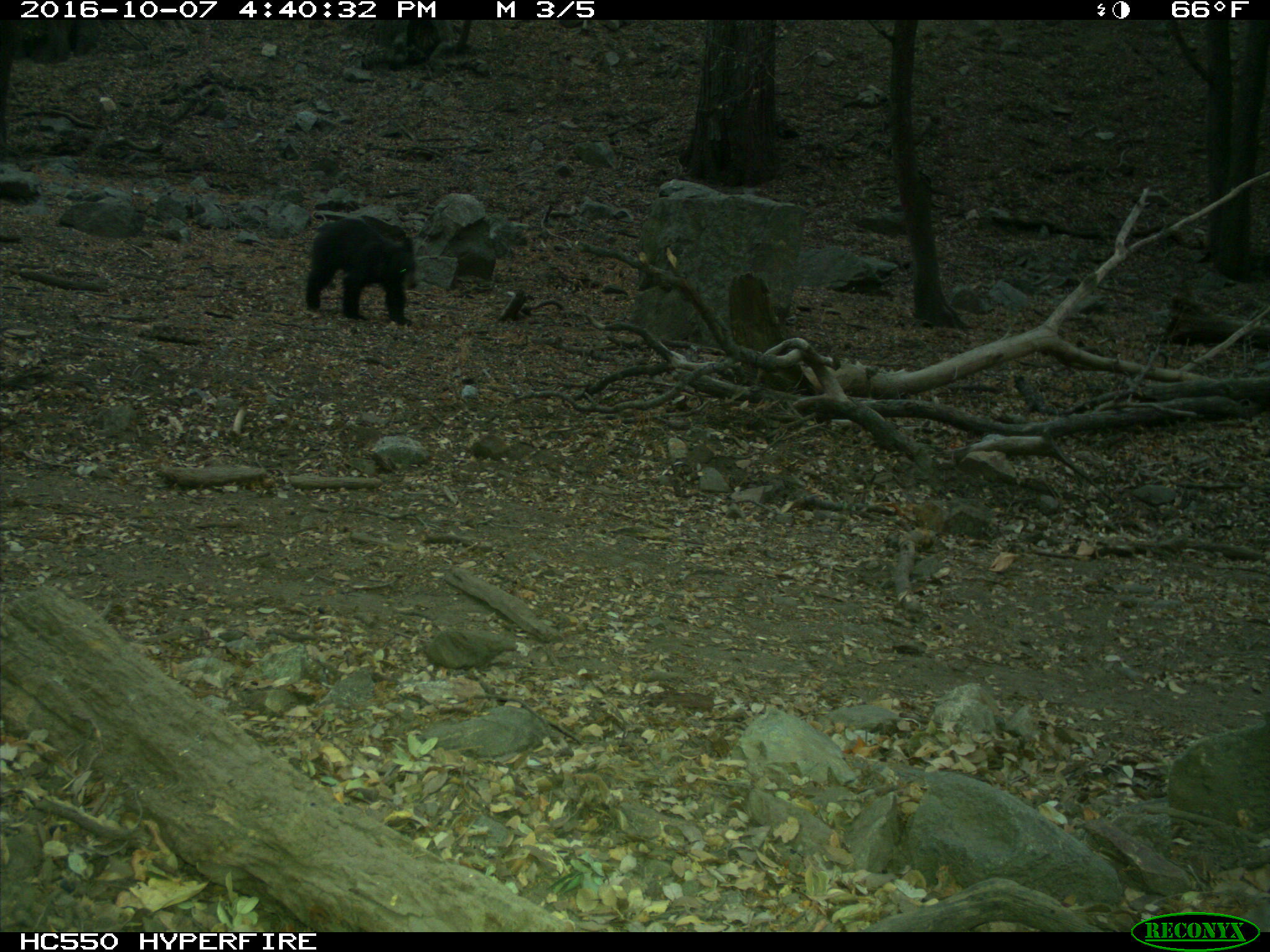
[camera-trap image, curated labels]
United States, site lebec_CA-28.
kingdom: Animalia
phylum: Chordata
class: Mammalia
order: Carnivora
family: Ursidae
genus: Ursus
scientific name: Ursus americanus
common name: american black bear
Ursus americanus (american black bear).